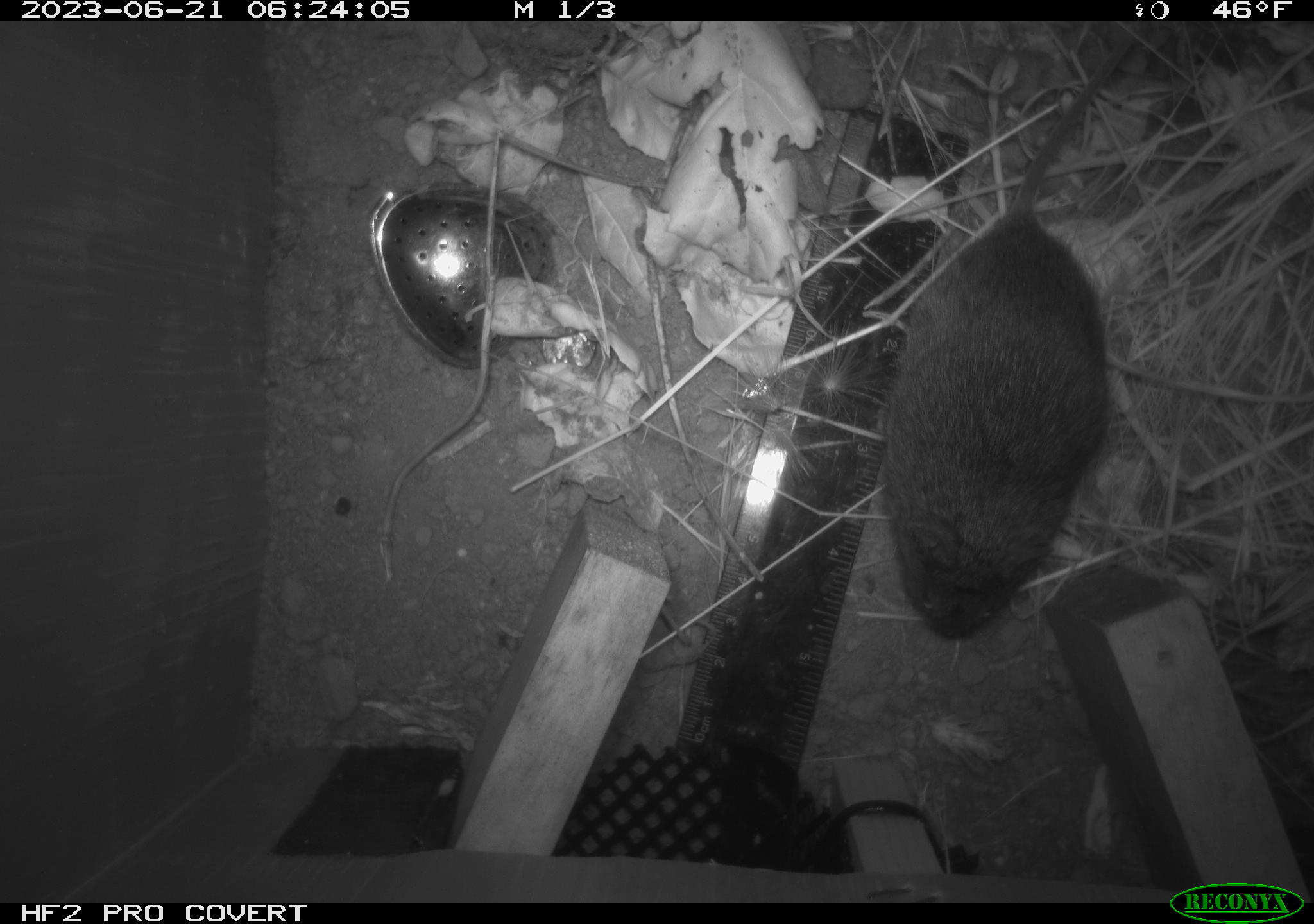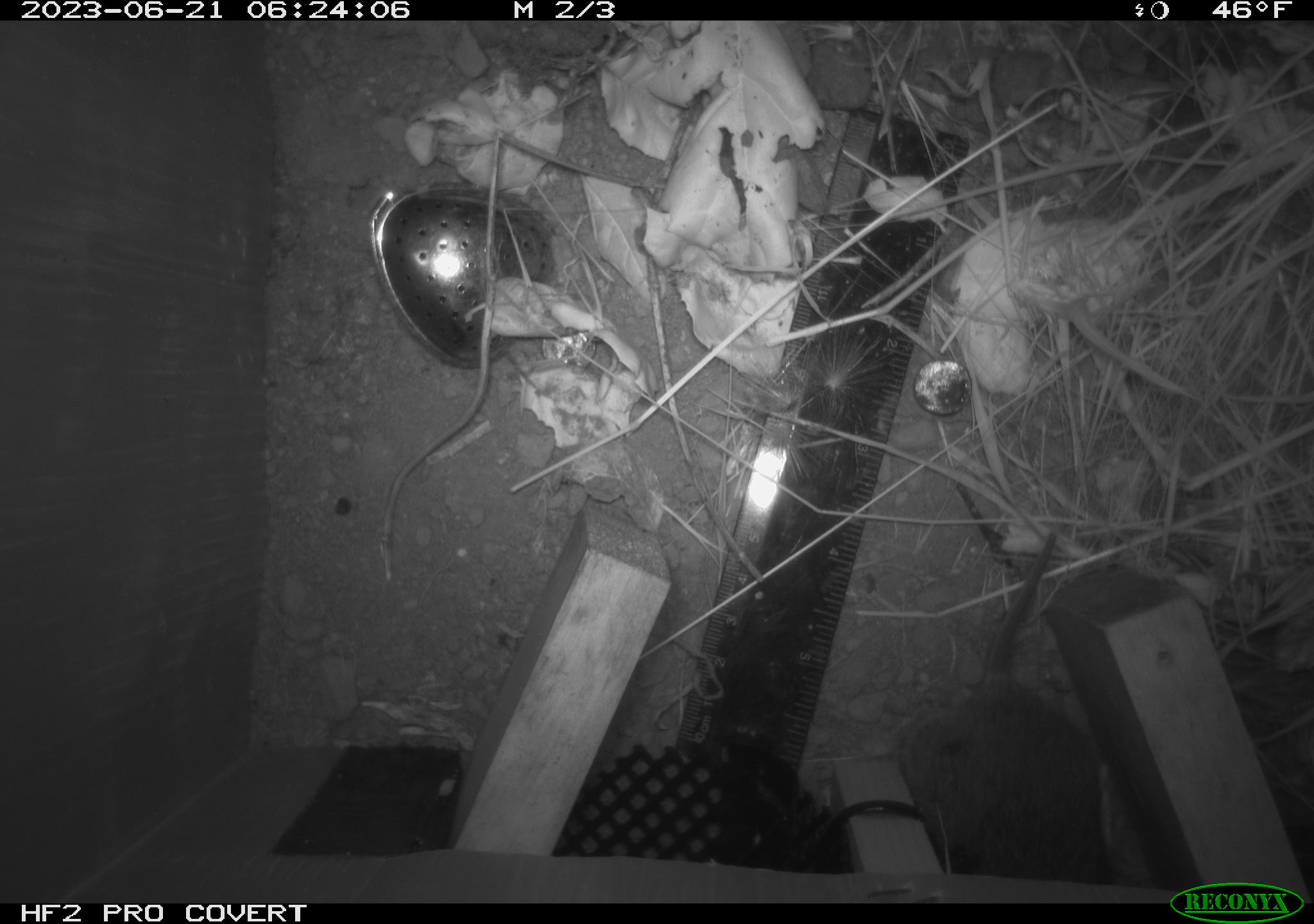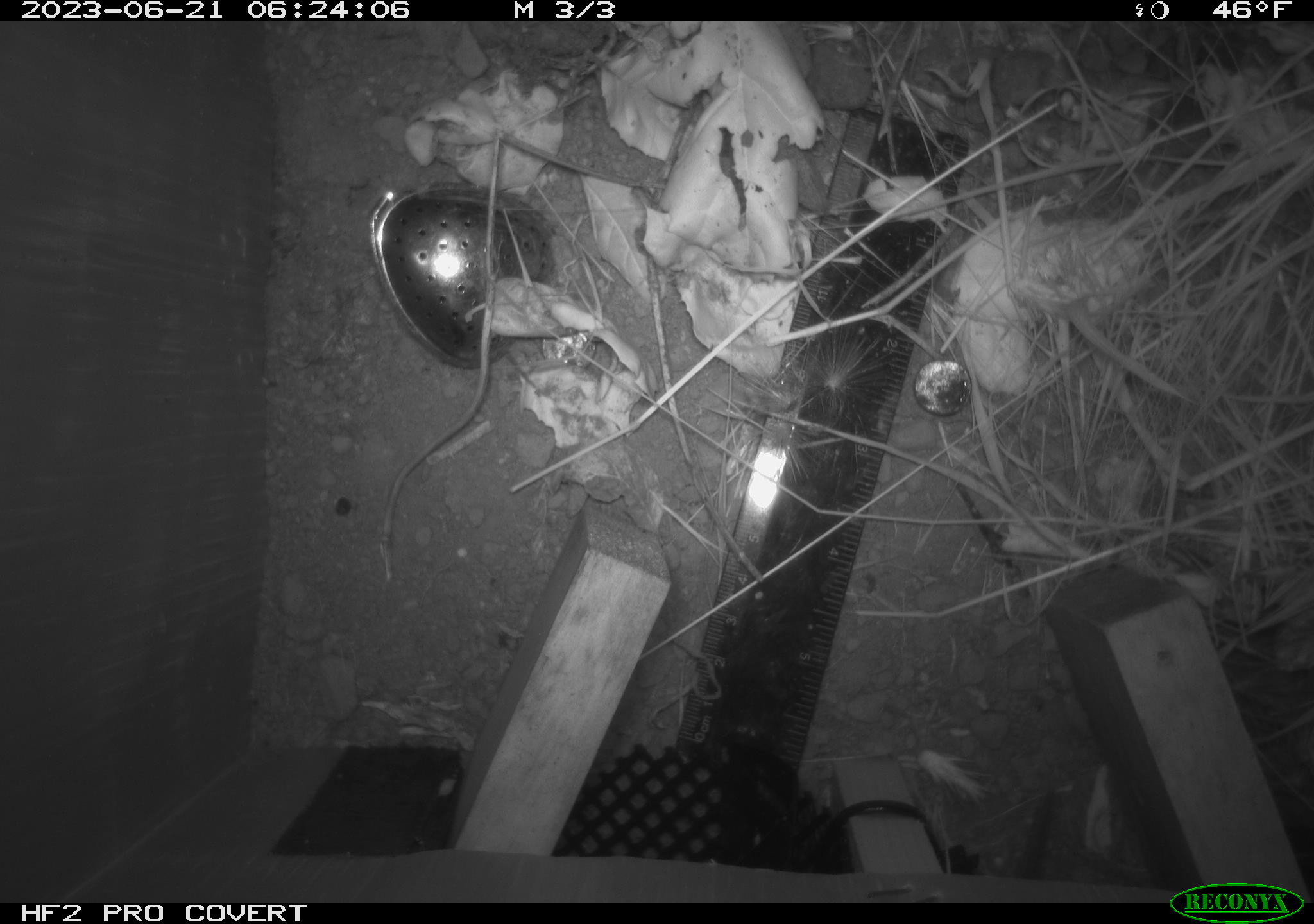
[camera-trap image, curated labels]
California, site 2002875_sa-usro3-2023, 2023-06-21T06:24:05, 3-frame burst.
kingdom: Animalia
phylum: Chordata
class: Mammalia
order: Rodentia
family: Cricetidae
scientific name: Arvicolinae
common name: voles, lemmings, and muskrats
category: arvicolinae subfamily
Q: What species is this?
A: Arvicolinae subfamily (voles, lemmings, and muskrats) (Arvicolinae).